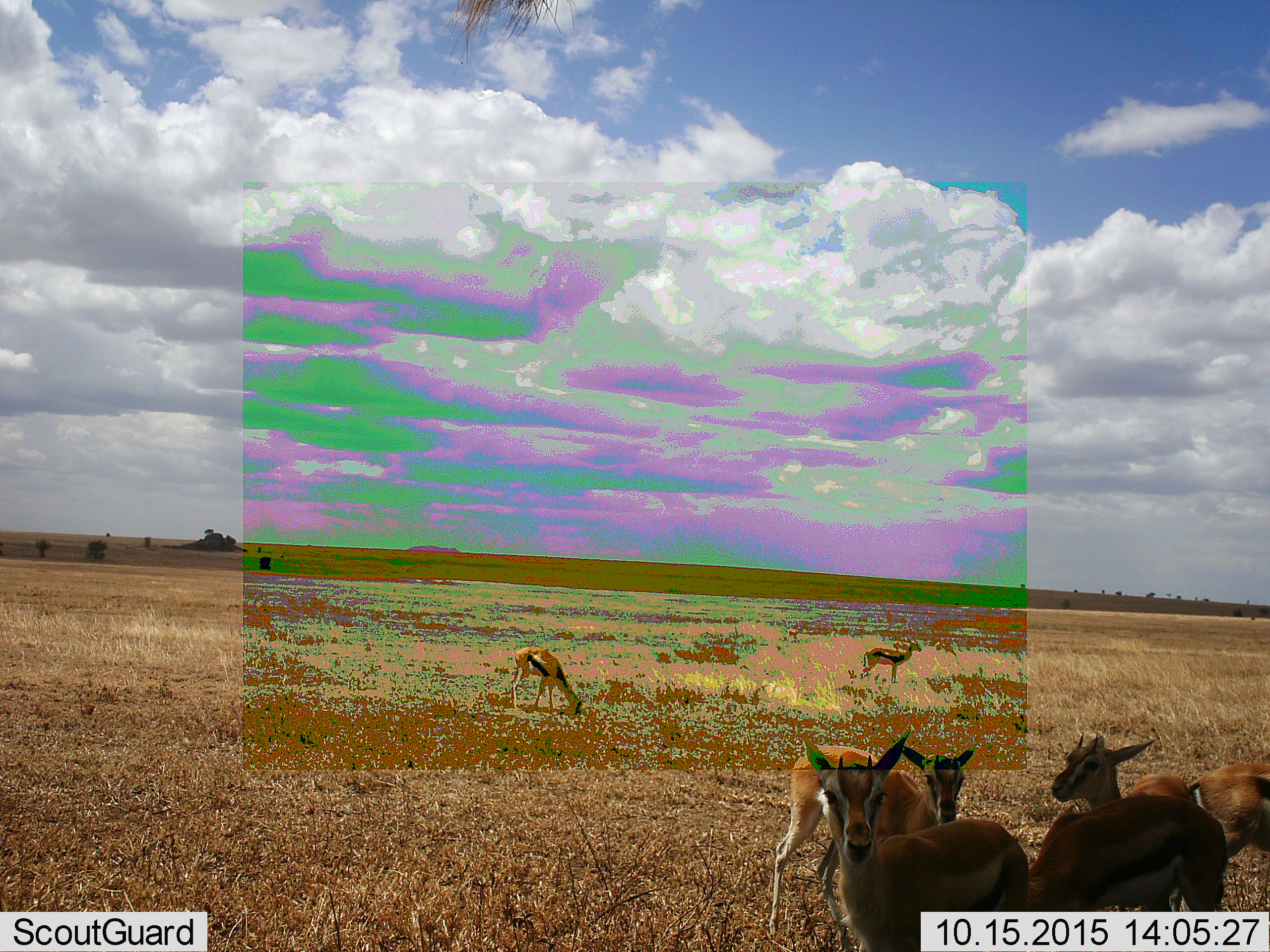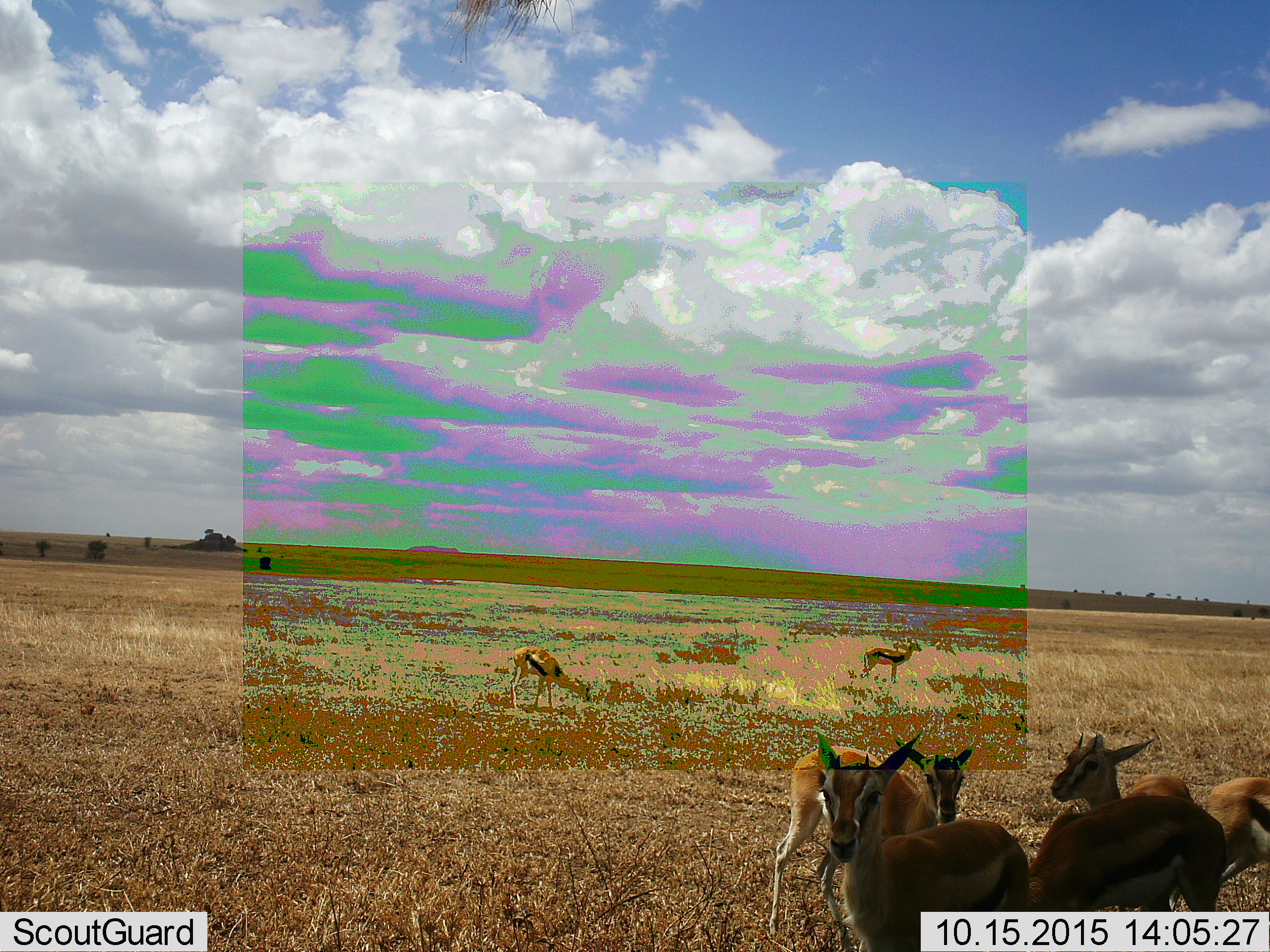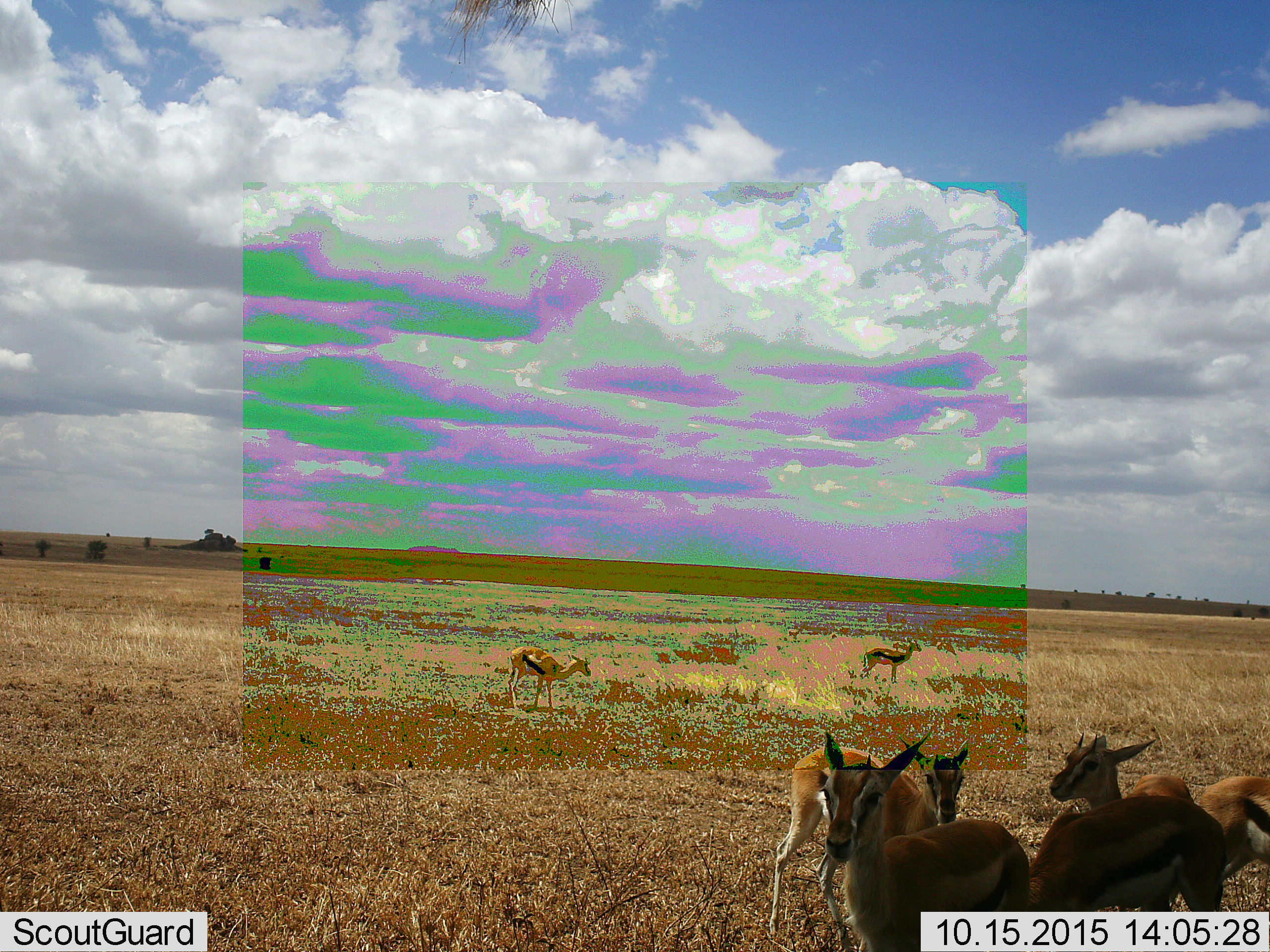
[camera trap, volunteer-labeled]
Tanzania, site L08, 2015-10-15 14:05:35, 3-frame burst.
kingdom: Animalia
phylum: Chordata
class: Mammalia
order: Artiodactyla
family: Bovidae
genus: Eudorcas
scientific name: Eudorcas thomsonii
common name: thomson's gazelle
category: gazellethomsons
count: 7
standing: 100%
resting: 8%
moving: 42%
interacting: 8%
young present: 17%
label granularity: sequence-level